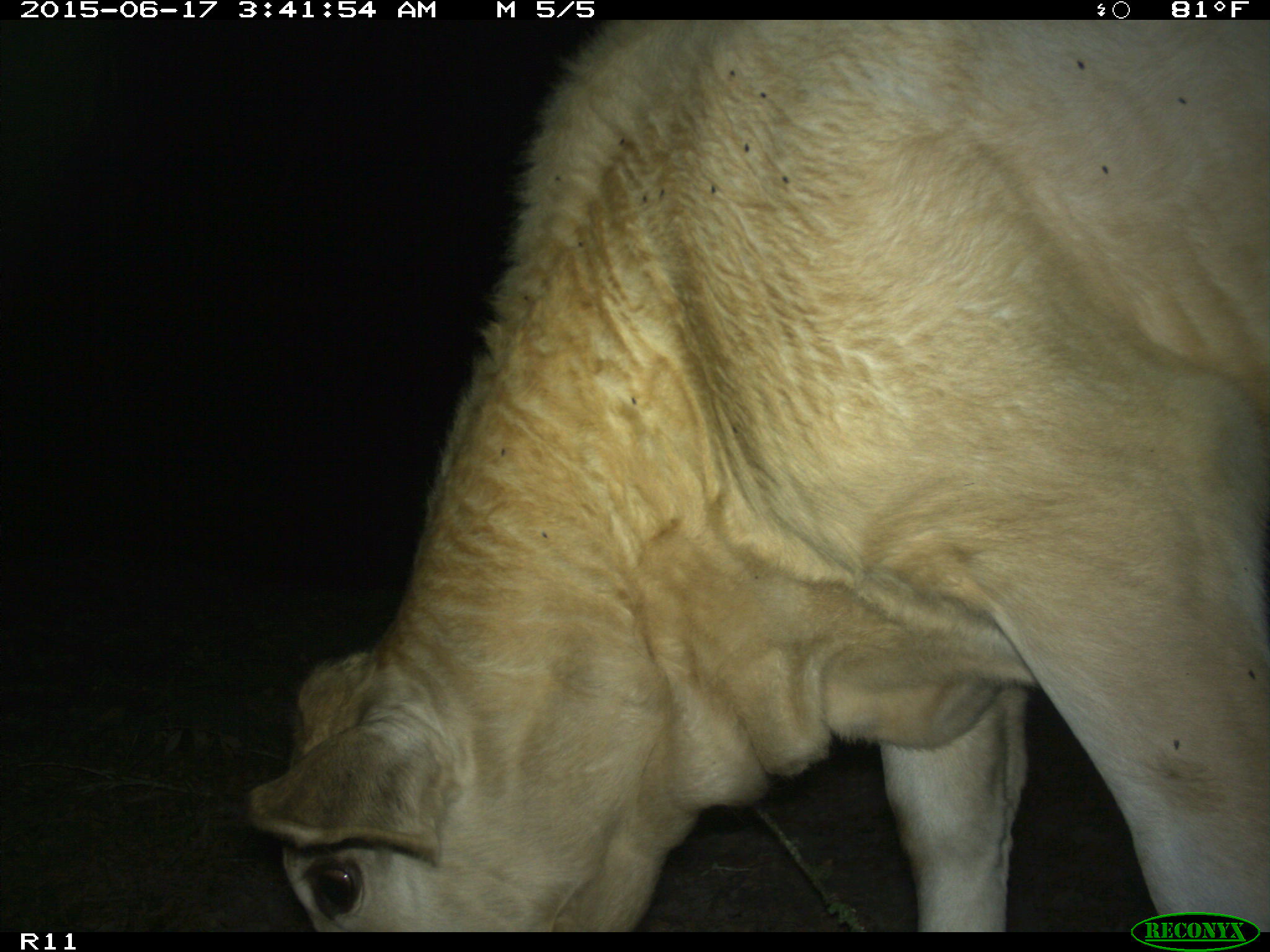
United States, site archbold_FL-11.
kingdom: Animalia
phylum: Chordata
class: Mammalia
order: Artiodactyla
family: Bovidae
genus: Bos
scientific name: Bos taurus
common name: domestic cow